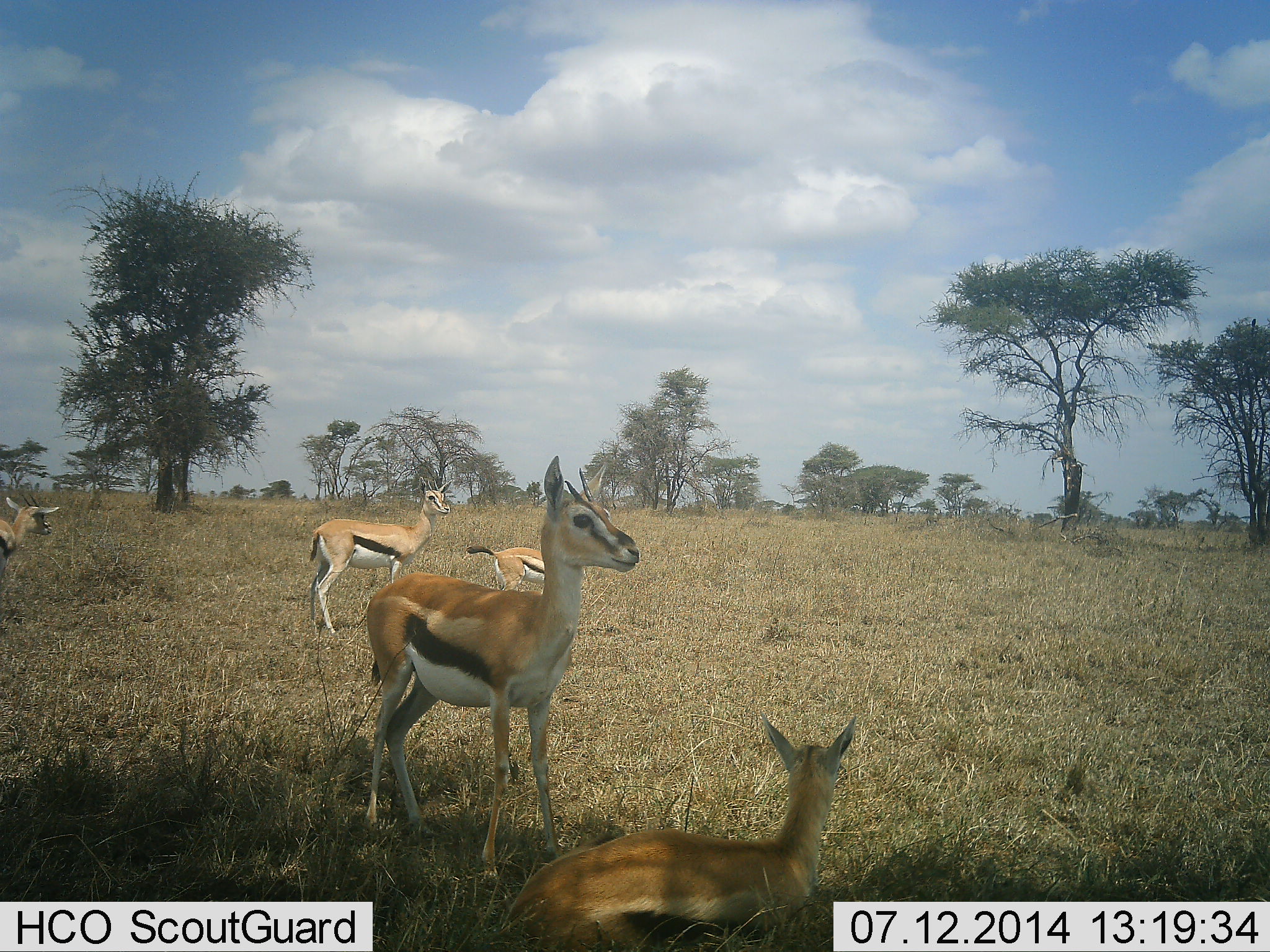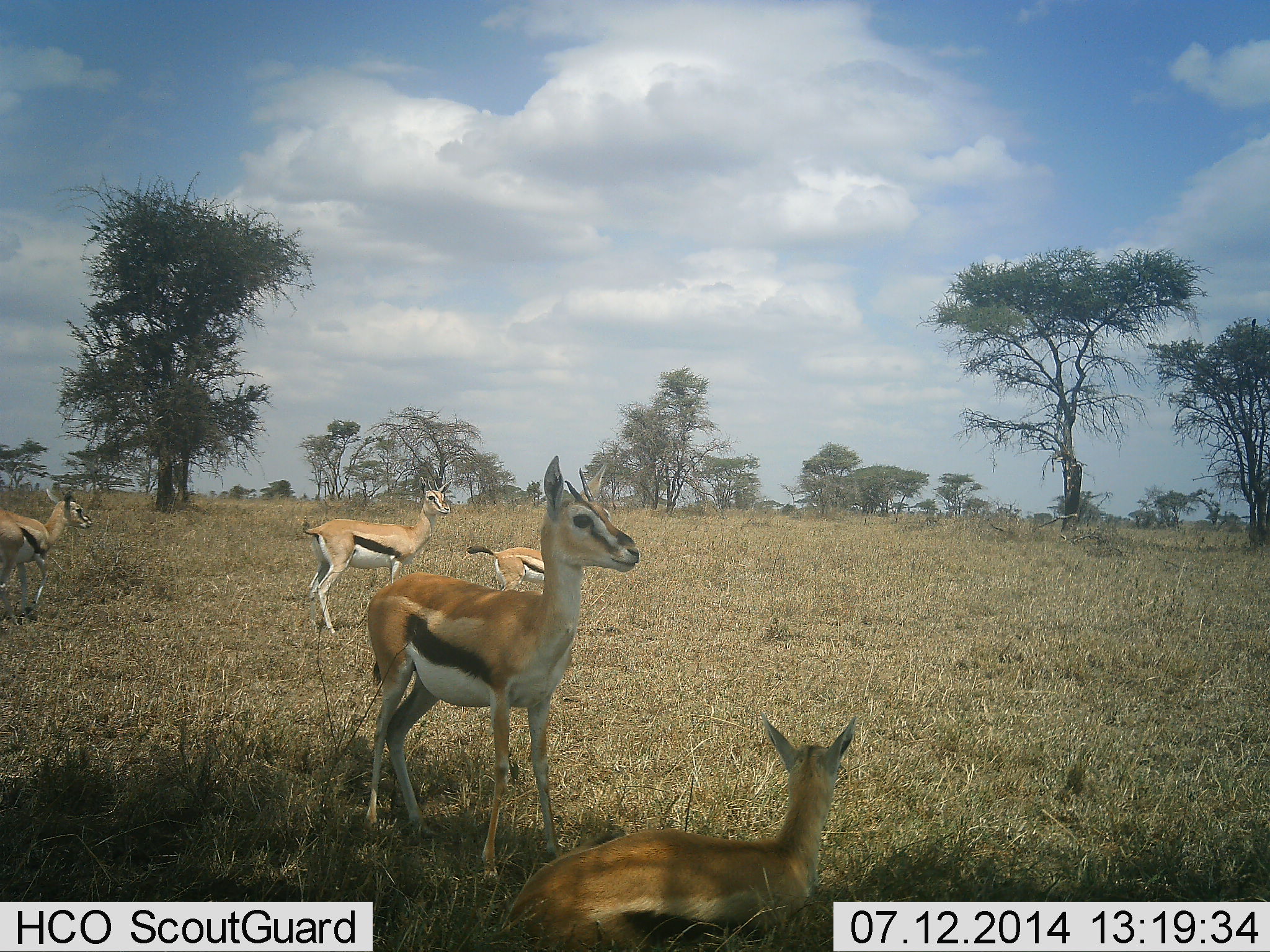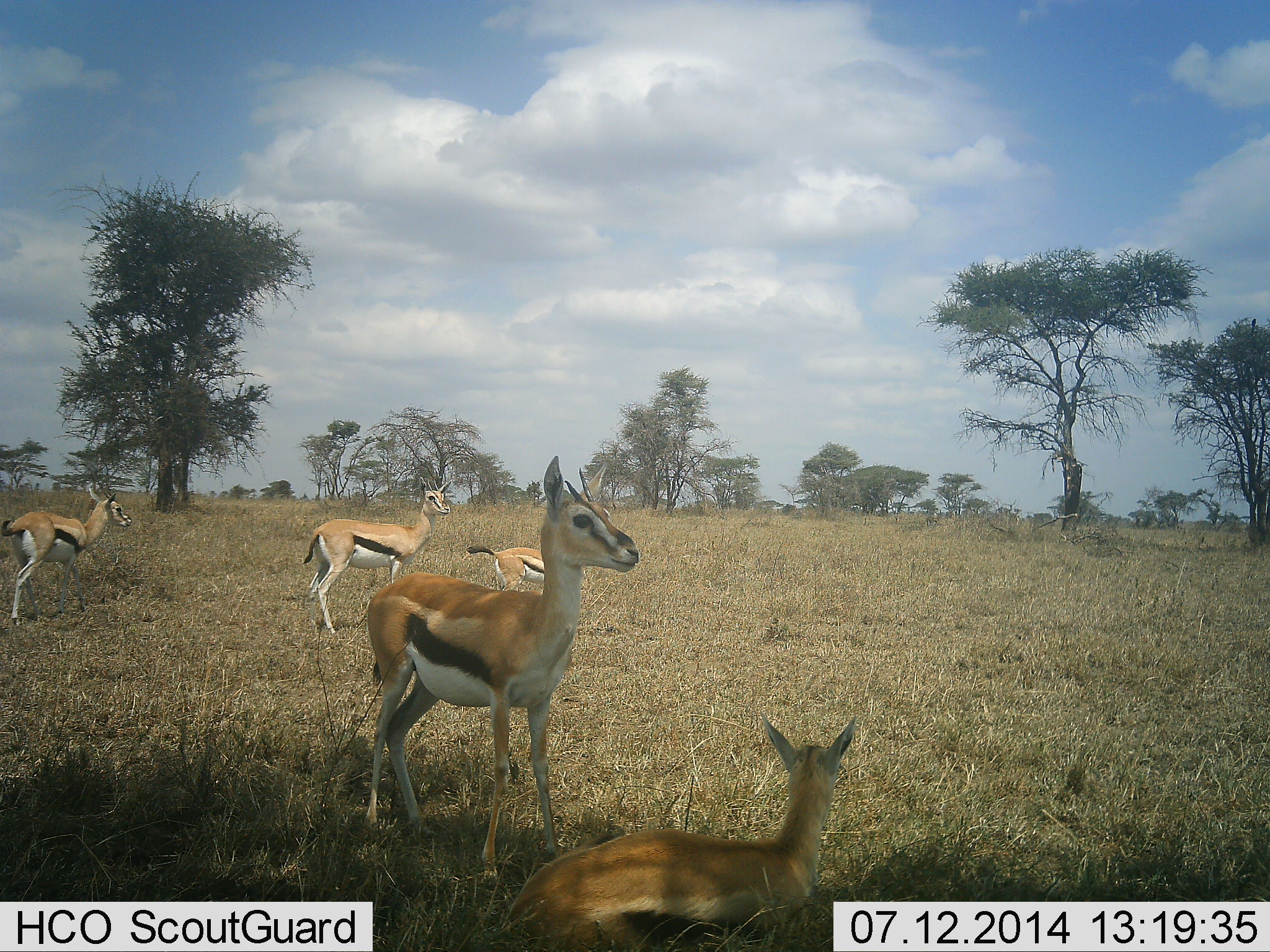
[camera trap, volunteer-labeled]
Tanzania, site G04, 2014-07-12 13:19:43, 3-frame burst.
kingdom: Animalia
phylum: Chordata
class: Mammalia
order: Artiodactyla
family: Bovidae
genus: Eudorcas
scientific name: Eudorcas thomsonii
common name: thomson's gazelle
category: gazellethomsons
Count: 5.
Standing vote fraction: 100%.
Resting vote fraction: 90%.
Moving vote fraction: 40%.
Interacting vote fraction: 0%.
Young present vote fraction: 40%.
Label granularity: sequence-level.